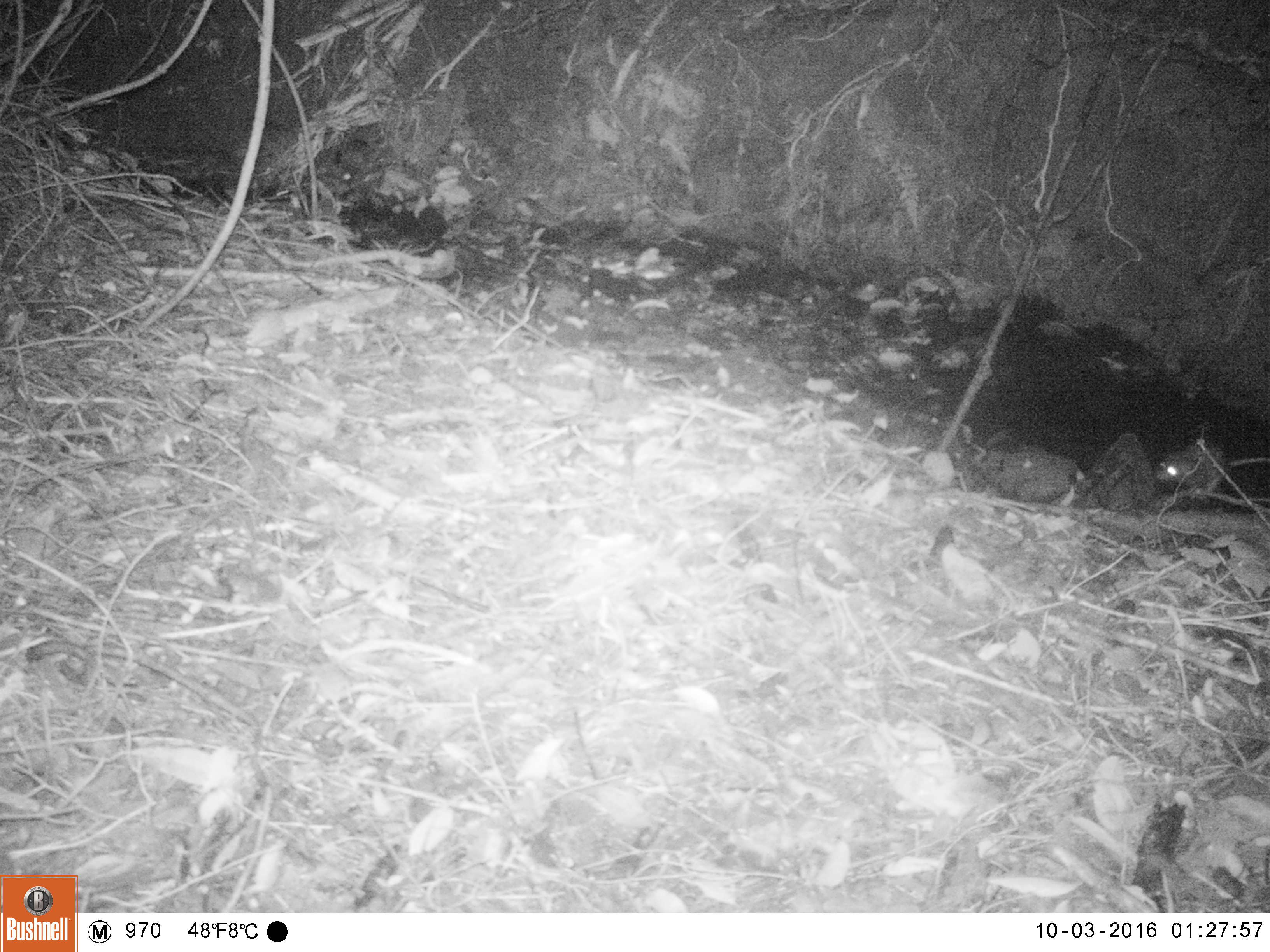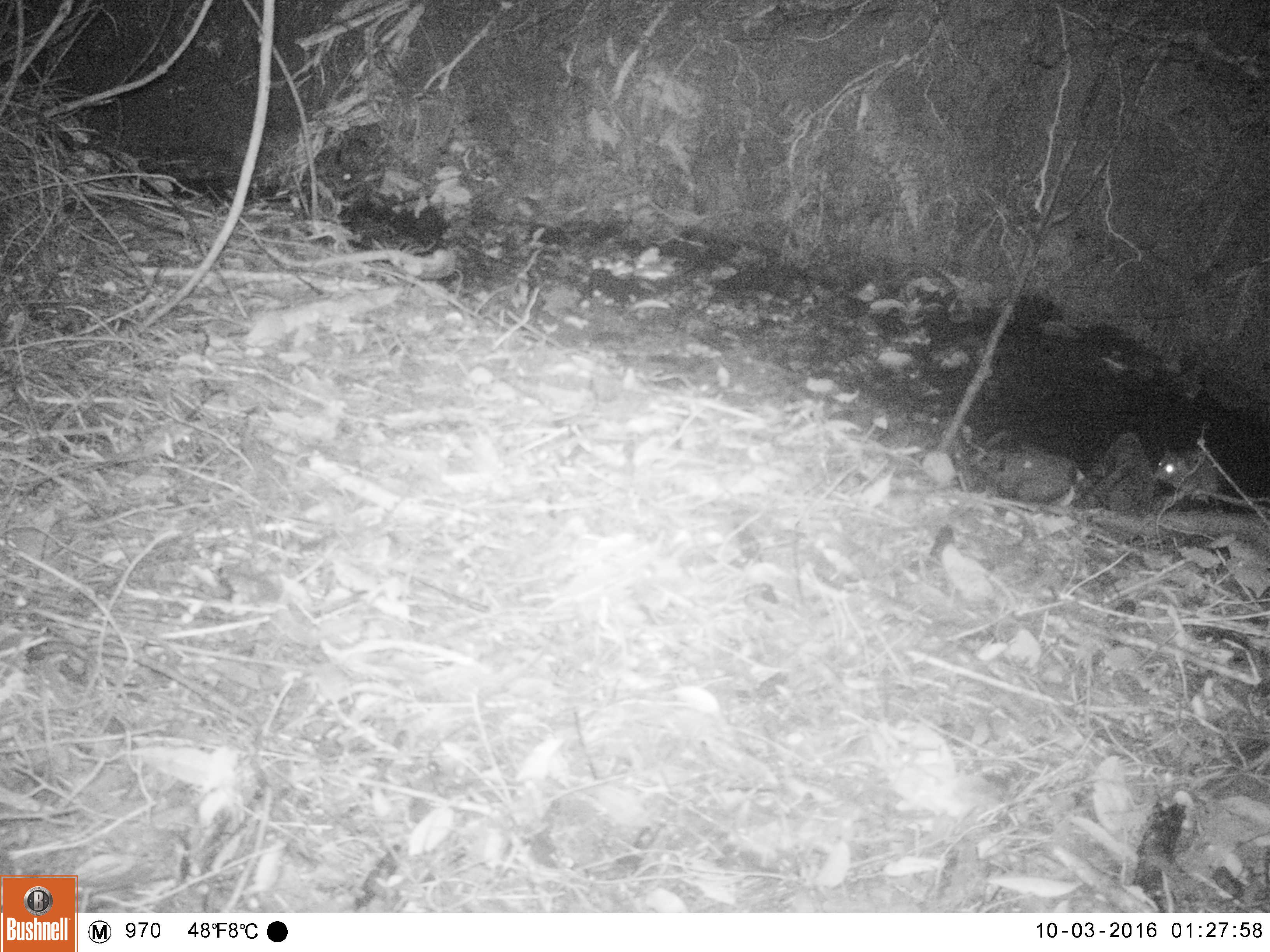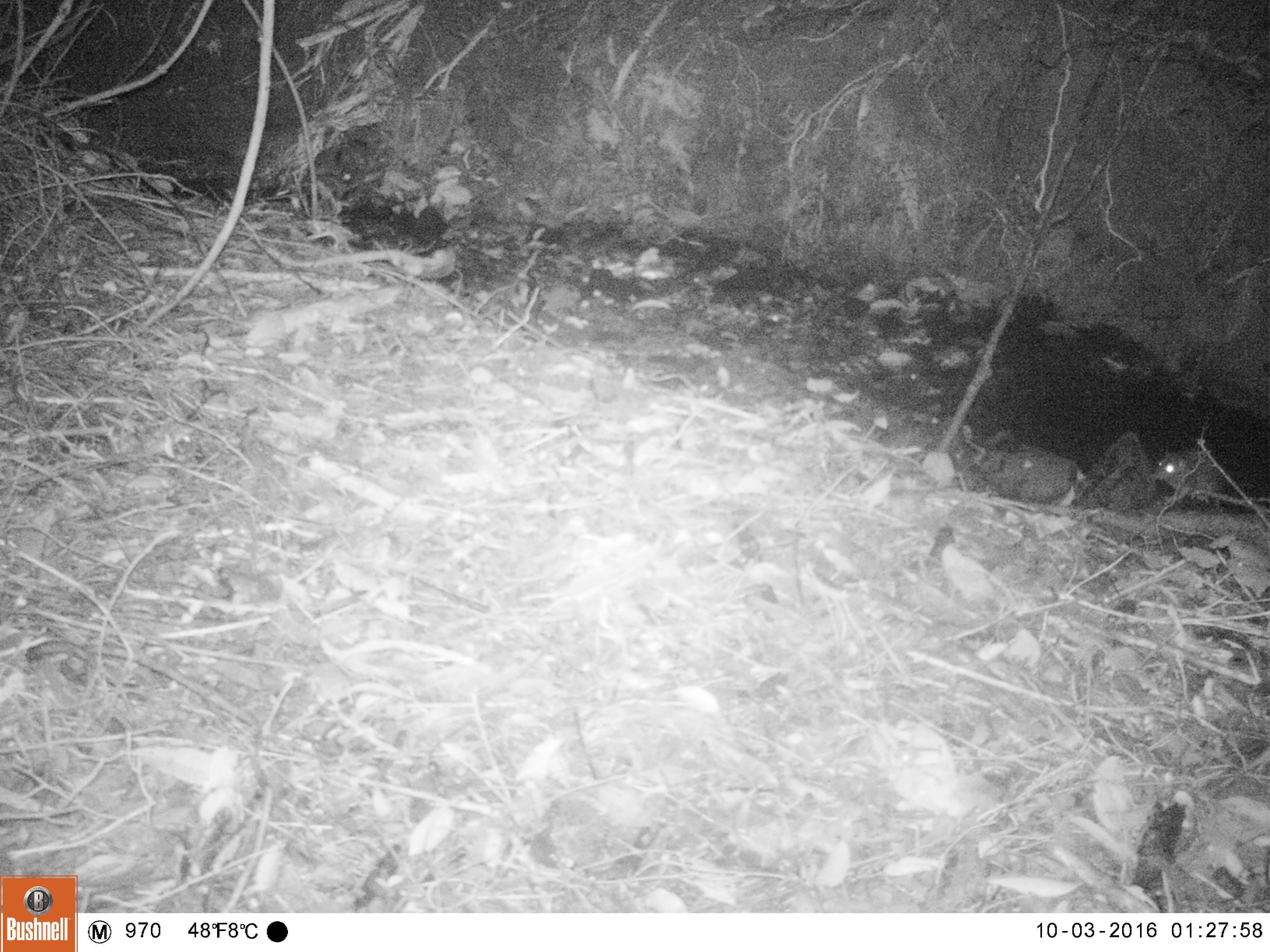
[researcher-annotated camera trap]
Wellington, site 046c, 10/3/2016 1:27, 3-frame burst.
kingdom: Animalia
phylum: Chordata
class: Mammalia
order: Rodentia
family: Muridae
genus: Rattus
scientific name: Rattus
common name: rat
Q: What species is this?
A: Rat (Rattus).